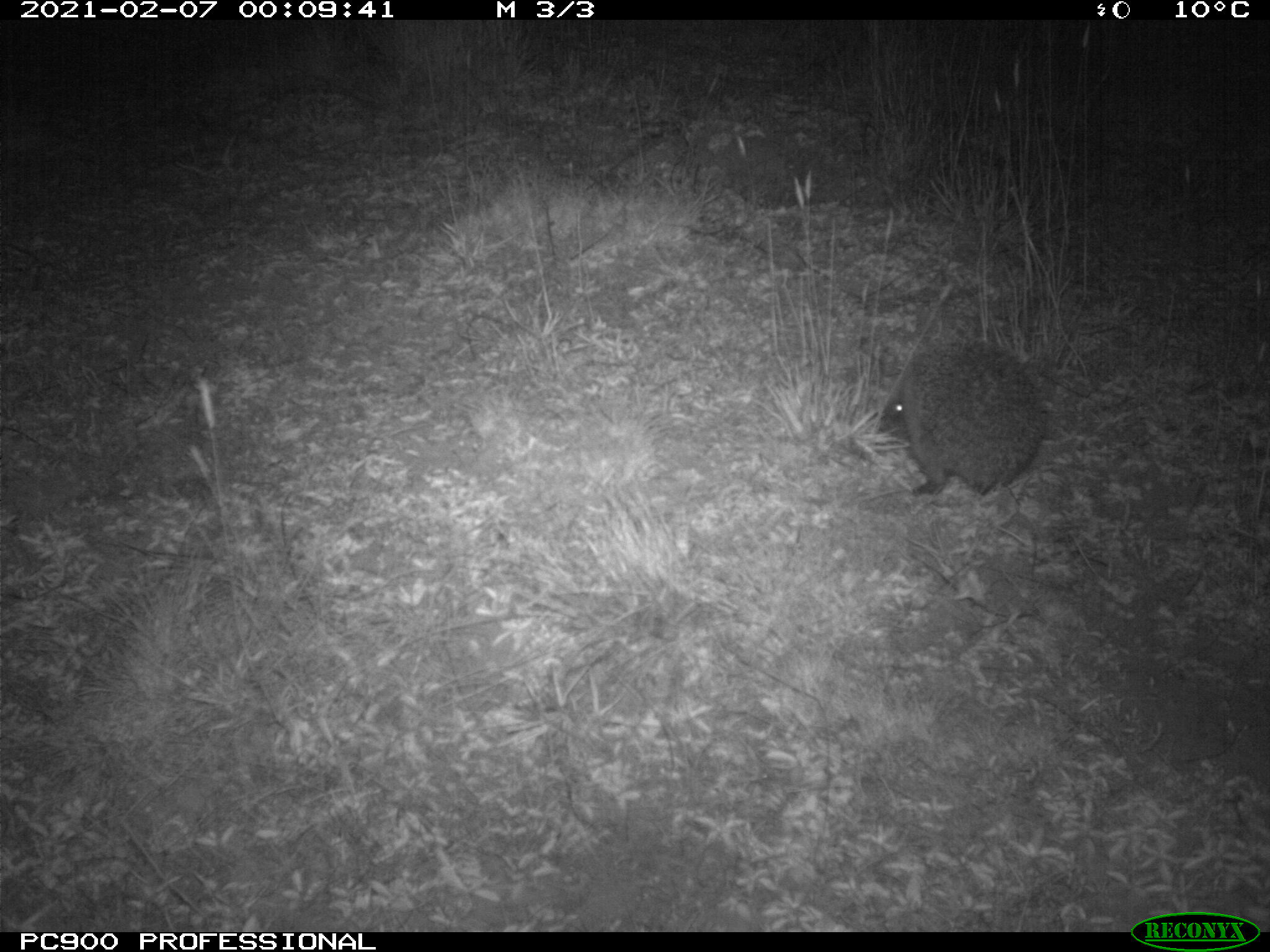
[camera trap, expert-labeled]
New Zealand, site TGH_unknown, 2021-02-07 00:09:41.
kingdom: Animalia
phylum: Chordata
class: Mammalia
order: Eulipotyphla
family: Erinaceidae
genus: Erinaceus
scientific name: Erinaceus europaeus europaeus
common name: european hedgehog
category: hedgehog